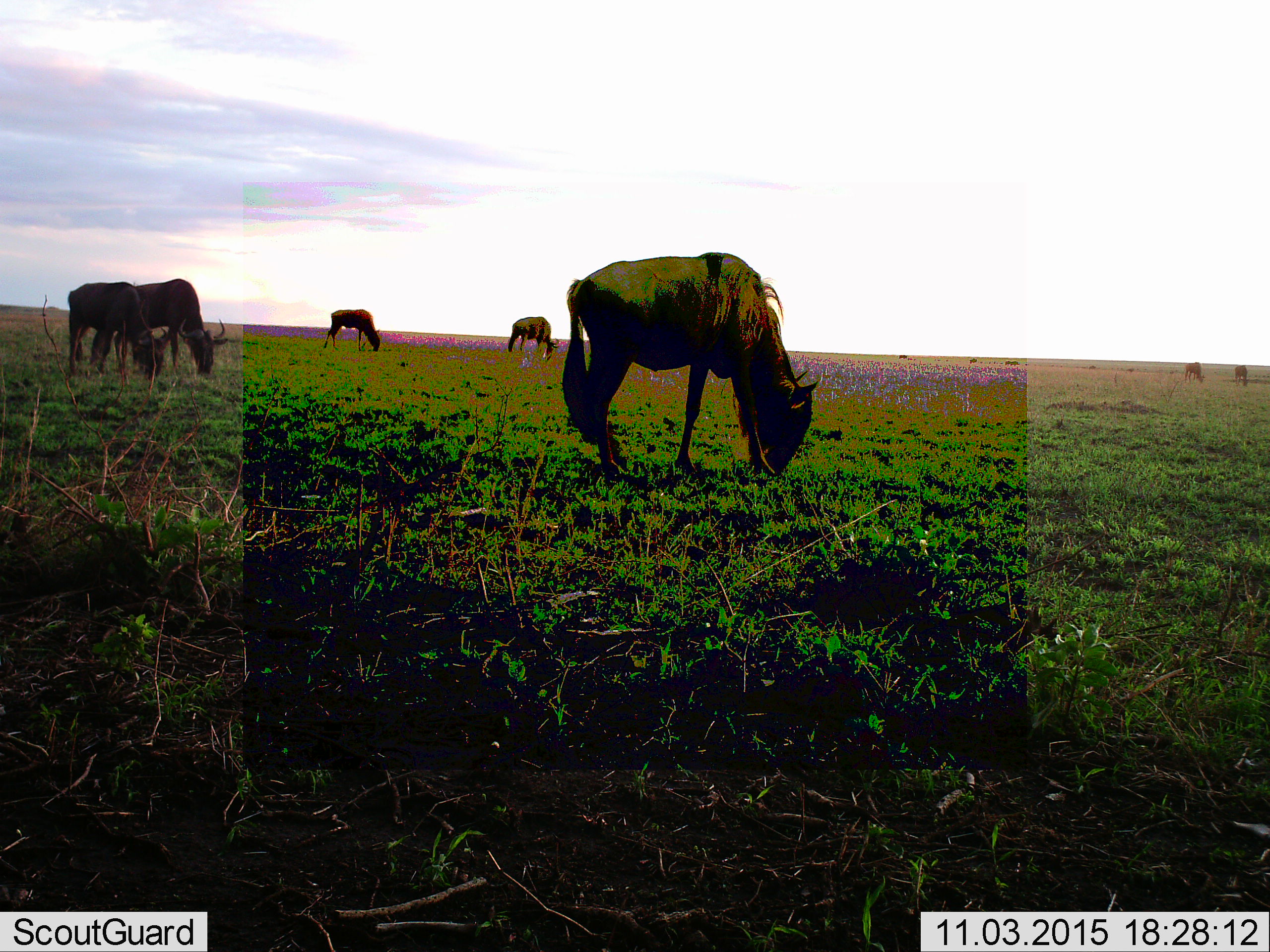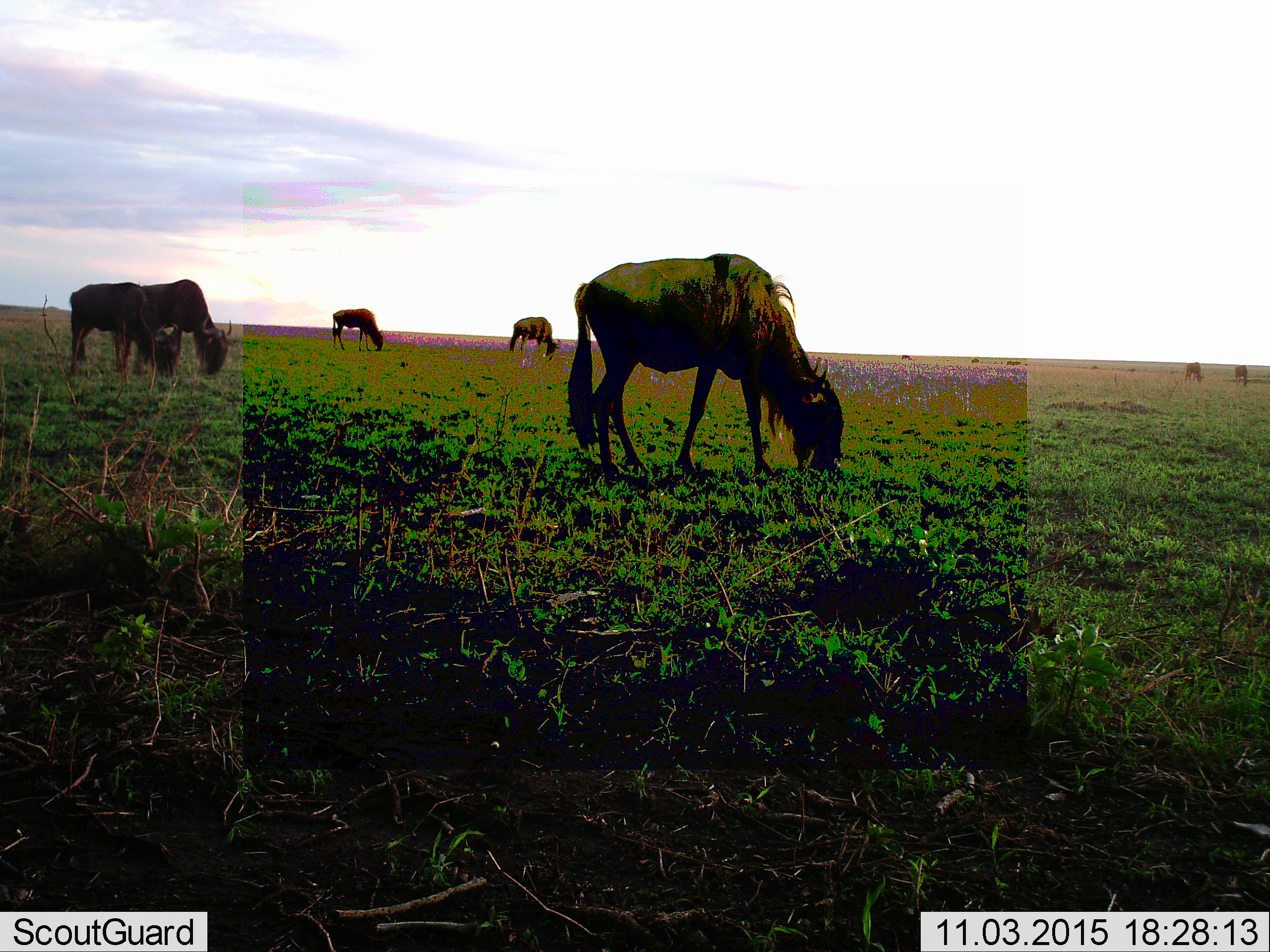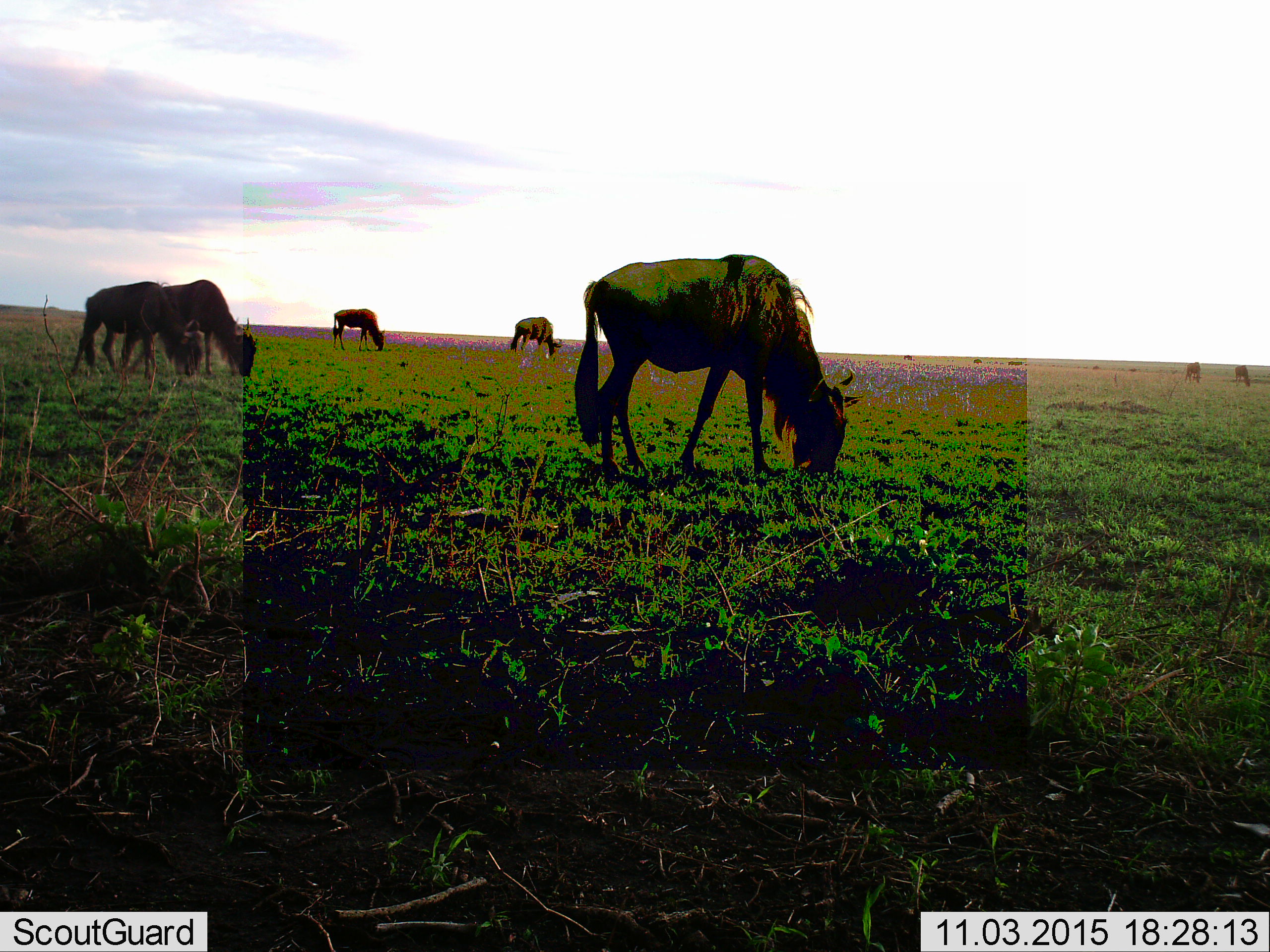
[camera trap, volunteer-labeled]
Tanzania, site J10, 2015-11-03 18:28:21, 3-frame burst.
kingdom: Animalia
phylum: Chordata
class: Mammalia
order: Artiodactyla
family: Bovidae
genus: Connochaetes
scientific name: Connochaetes taurinus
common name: blue wildebeest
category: wildebeest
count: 7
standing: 33%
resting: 0%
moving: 17%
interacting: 0%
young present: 0%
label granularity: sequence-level